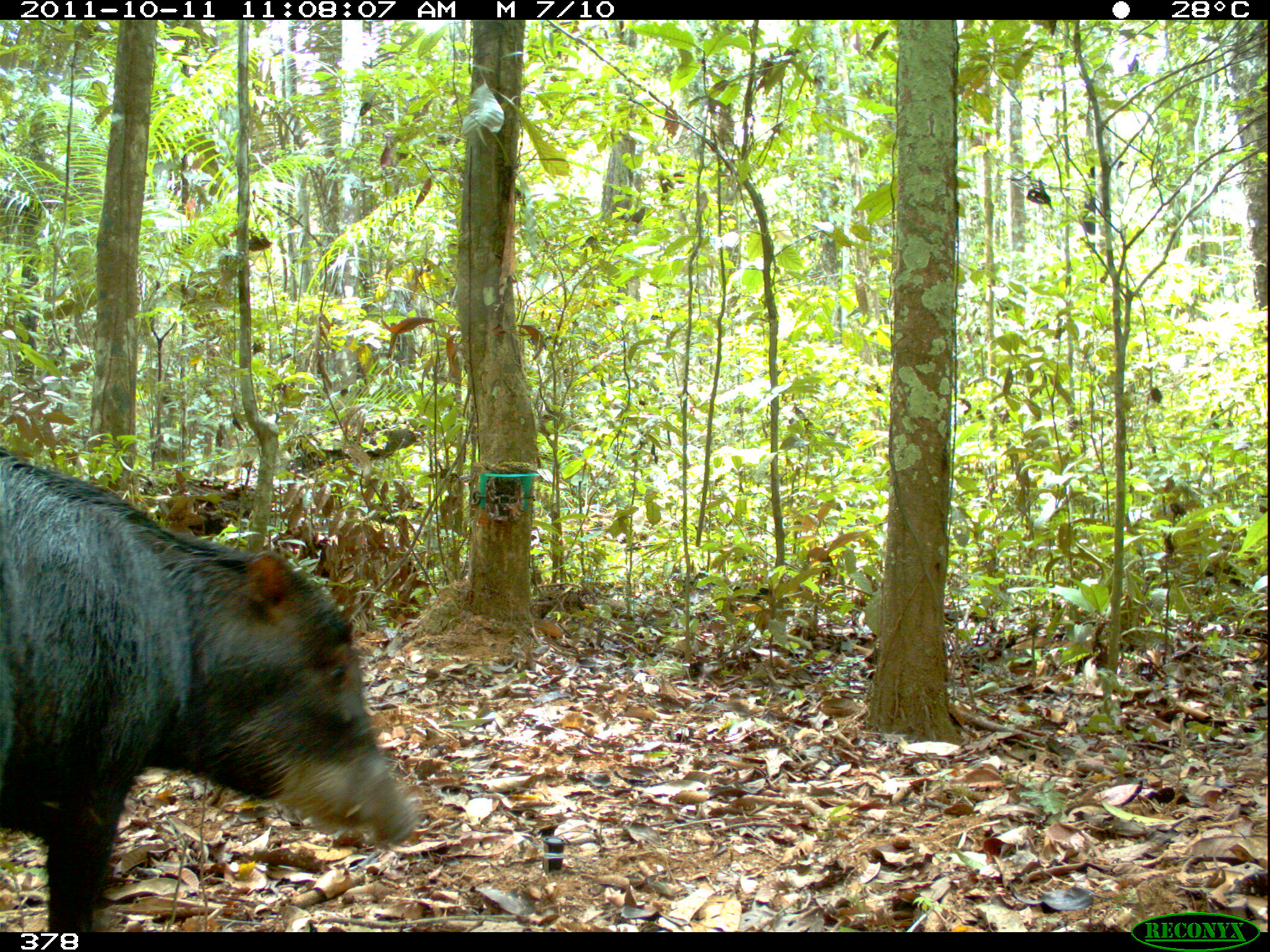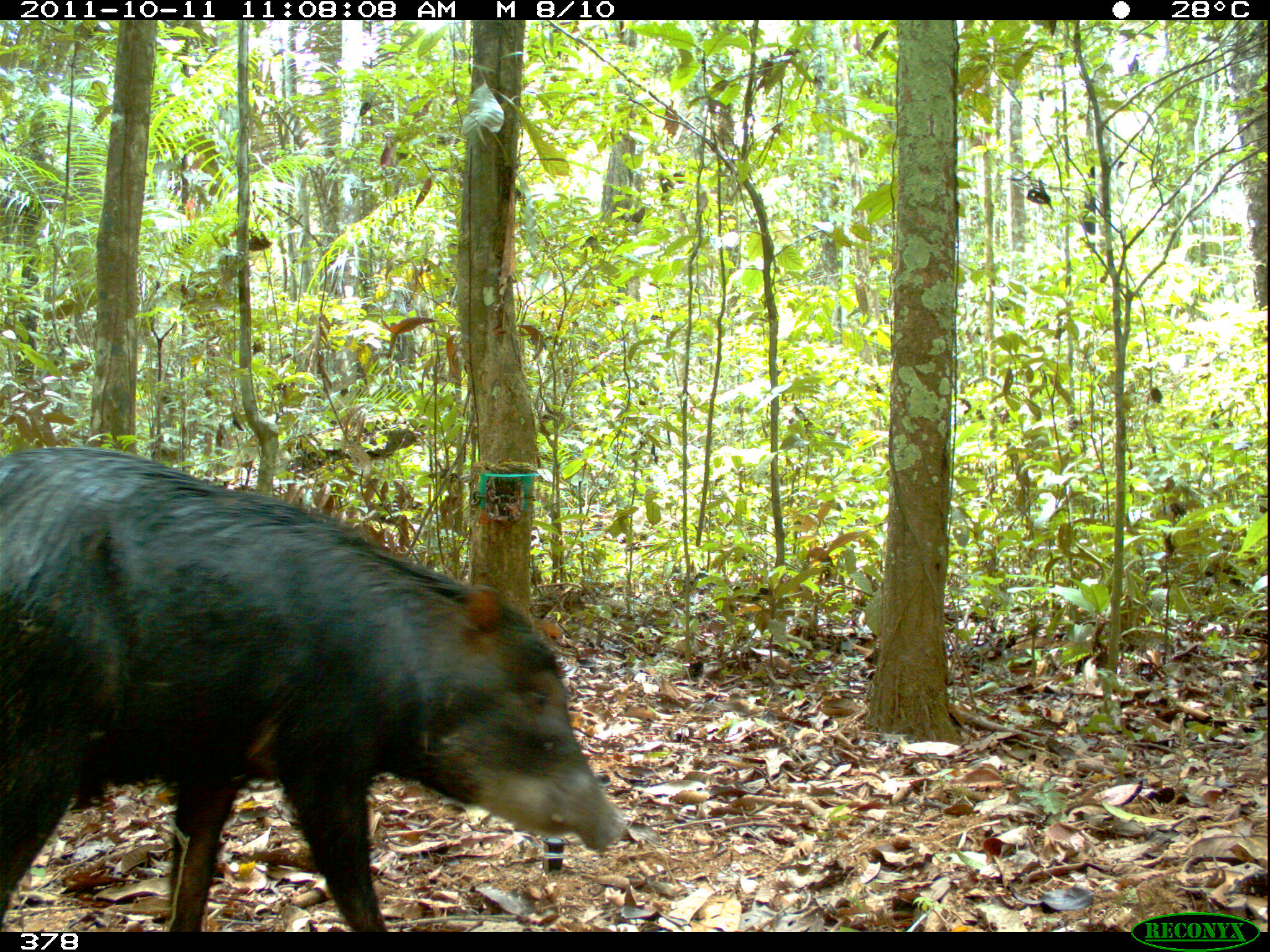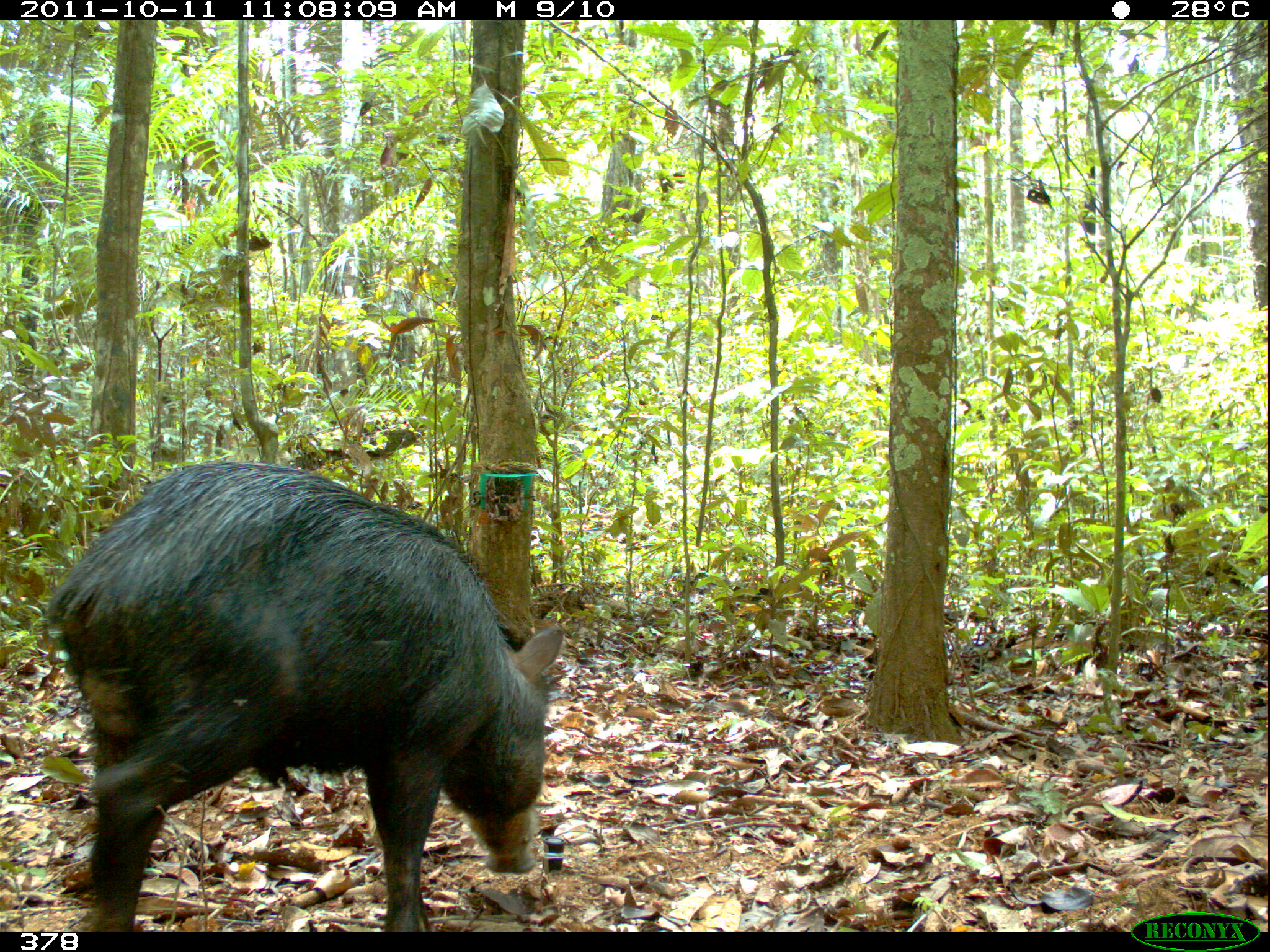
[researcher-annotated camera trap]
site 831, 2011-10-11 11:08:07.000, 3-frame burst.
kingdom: Animalia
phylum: Chordata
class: Mammalia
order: Artiodactyla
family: Tayassuidae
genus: Tayassu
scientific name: Tayassu pecari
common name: white-lipped peccary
Tayassu pecari (white-lipped peccary).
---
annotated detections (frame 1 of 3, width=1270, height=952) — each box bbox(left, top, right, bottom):
tayassu pecari: bbox(0, 451, 418, 931)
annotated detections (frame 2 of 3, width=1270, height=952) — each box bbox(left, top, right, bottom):
tayassu pecari: bbox(0, 446, 628, 932)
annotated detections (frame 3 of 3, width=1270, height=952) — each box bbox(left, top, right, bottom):
tayassu pecari: bbox(41, 461, 563, 932)